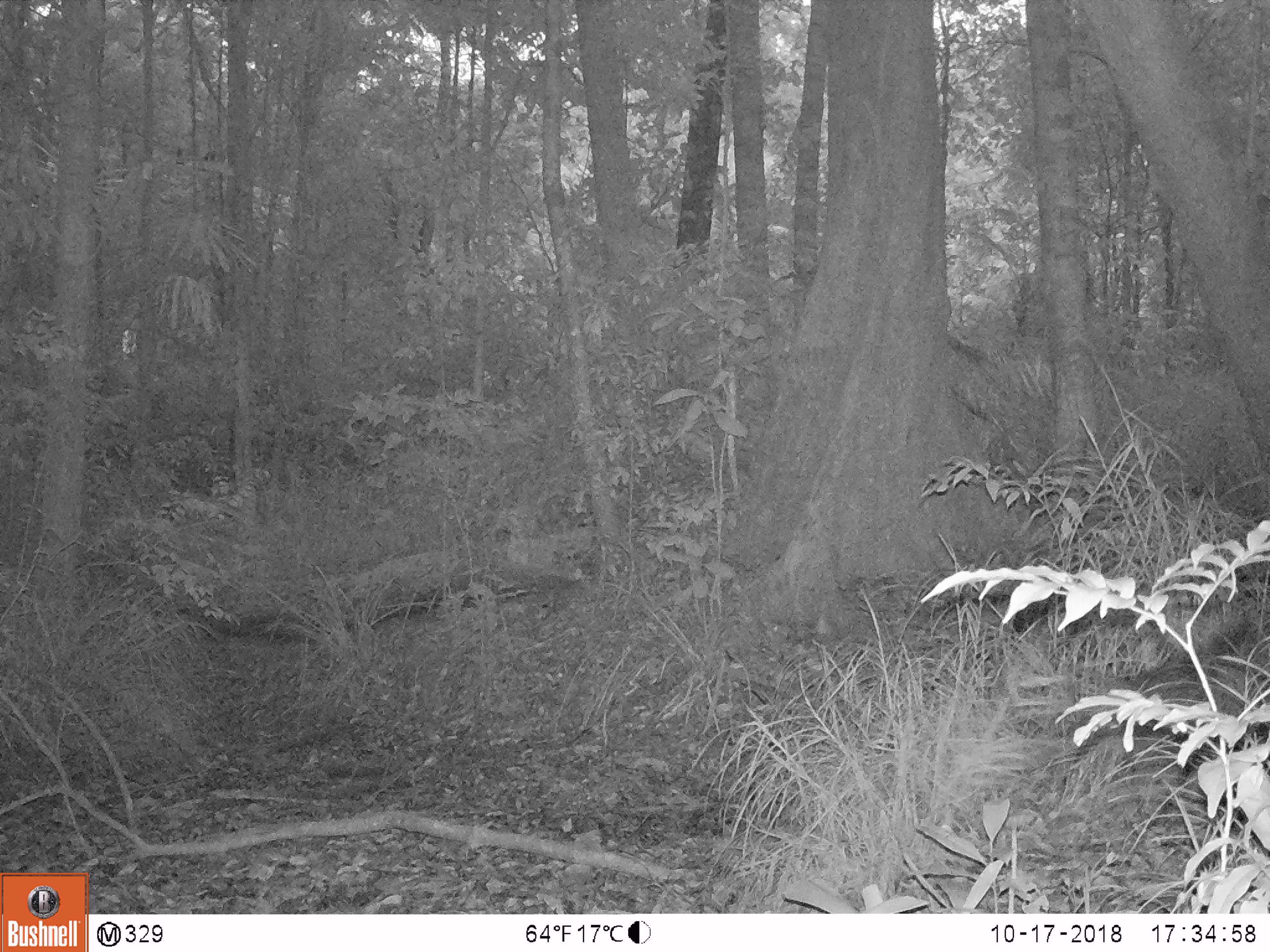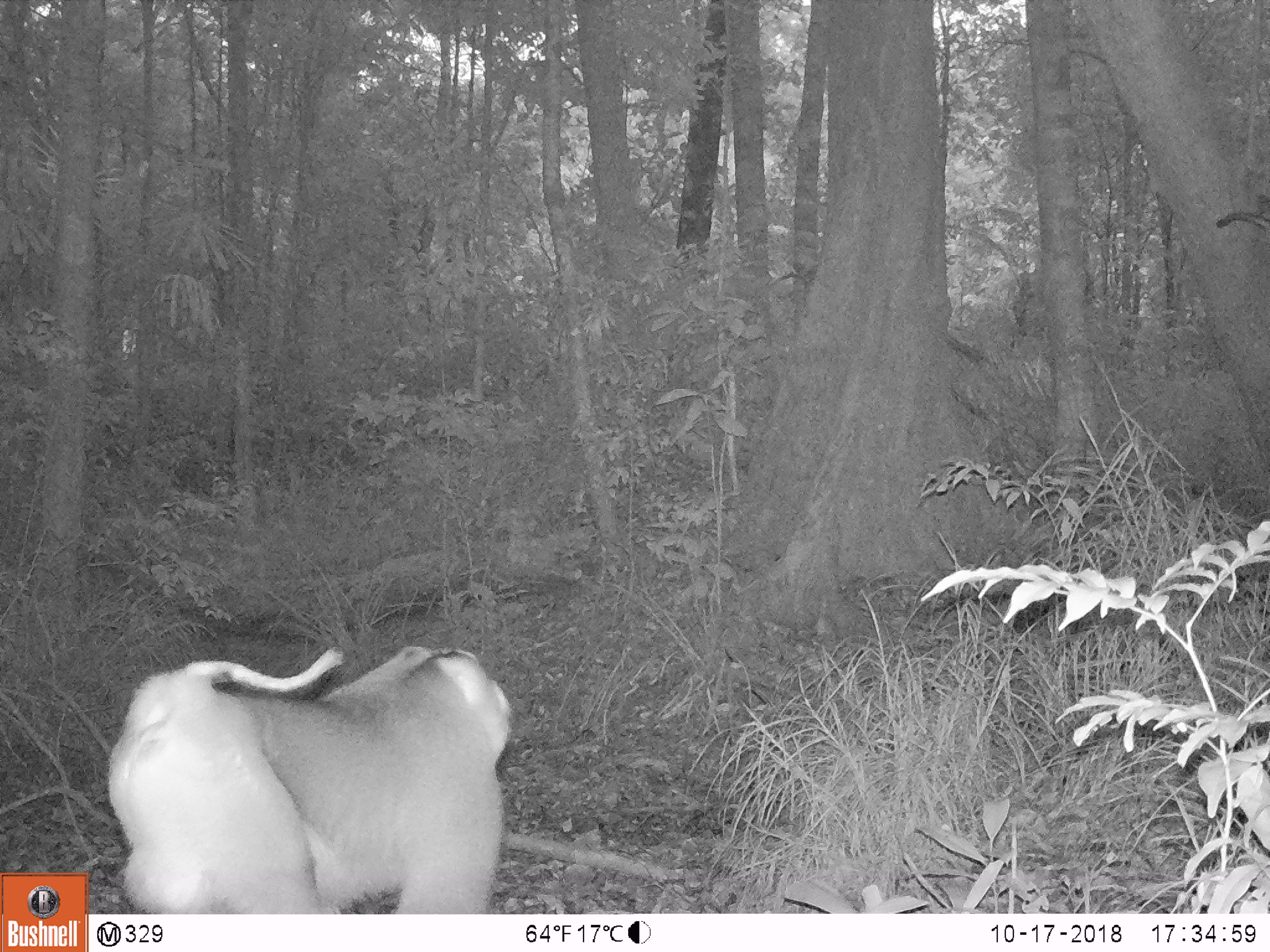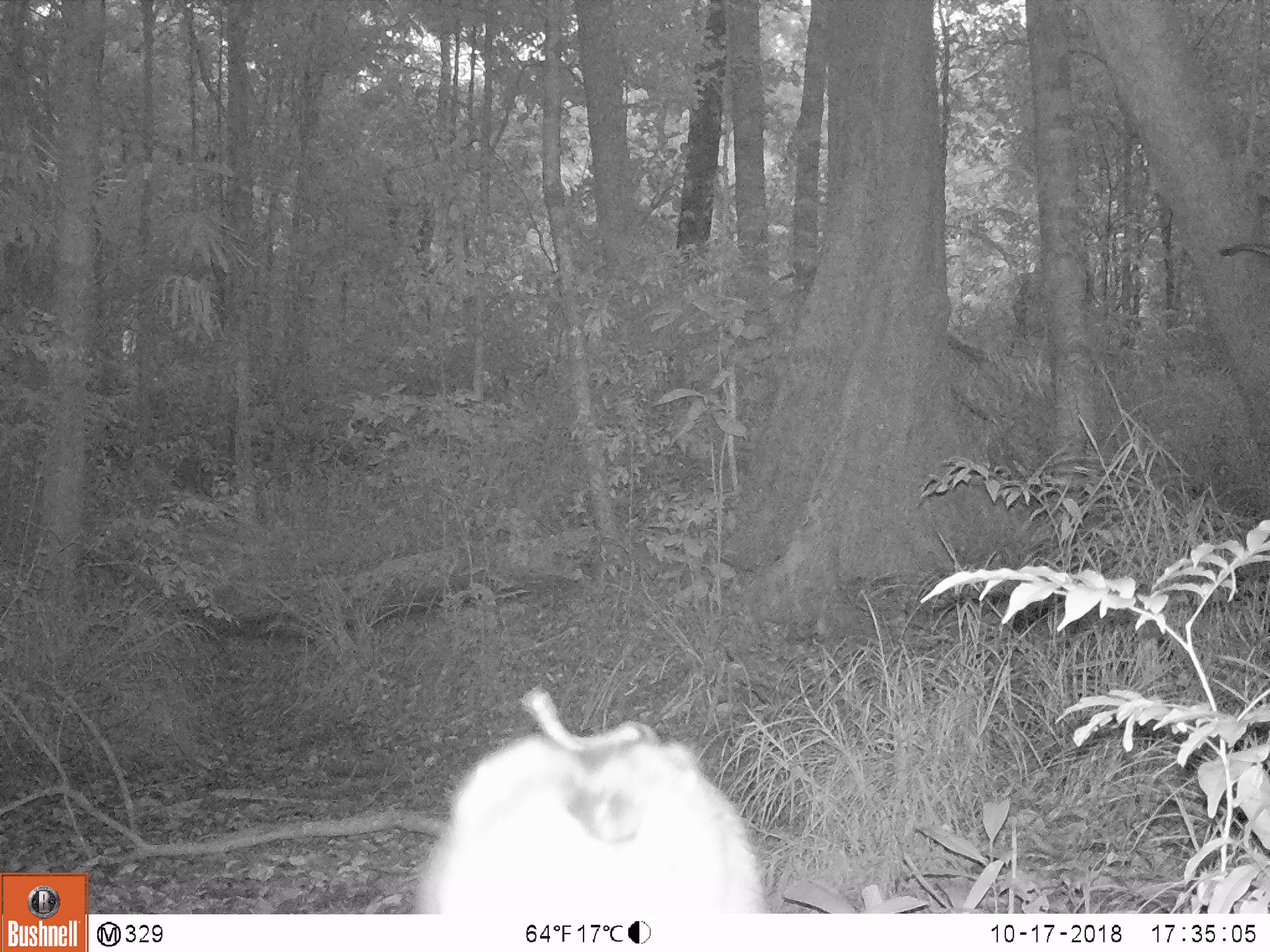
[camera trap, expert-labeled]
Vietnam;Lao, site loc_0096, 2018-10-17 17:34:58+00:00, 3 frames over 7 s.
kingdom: Animalia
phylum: Chordata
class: Mammalia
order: Primates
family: Cercopithecidae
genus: Macaca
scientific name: Macaca nemestrina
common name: pig-tailed macaque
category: pig tailed macaque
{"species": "pig tailed macaque (pig-tailed macaque) (Macaca nemestrina)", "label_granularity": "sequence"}